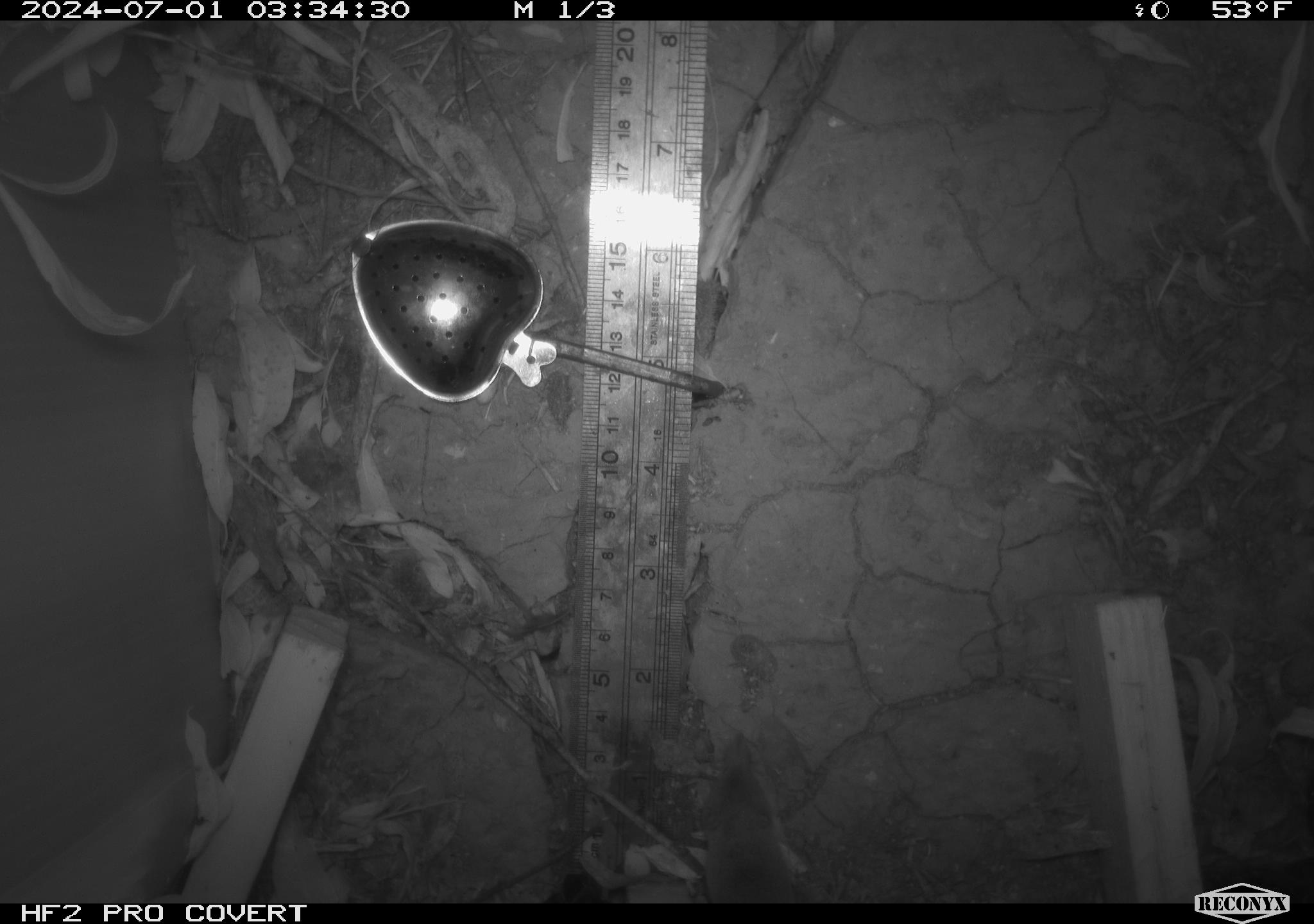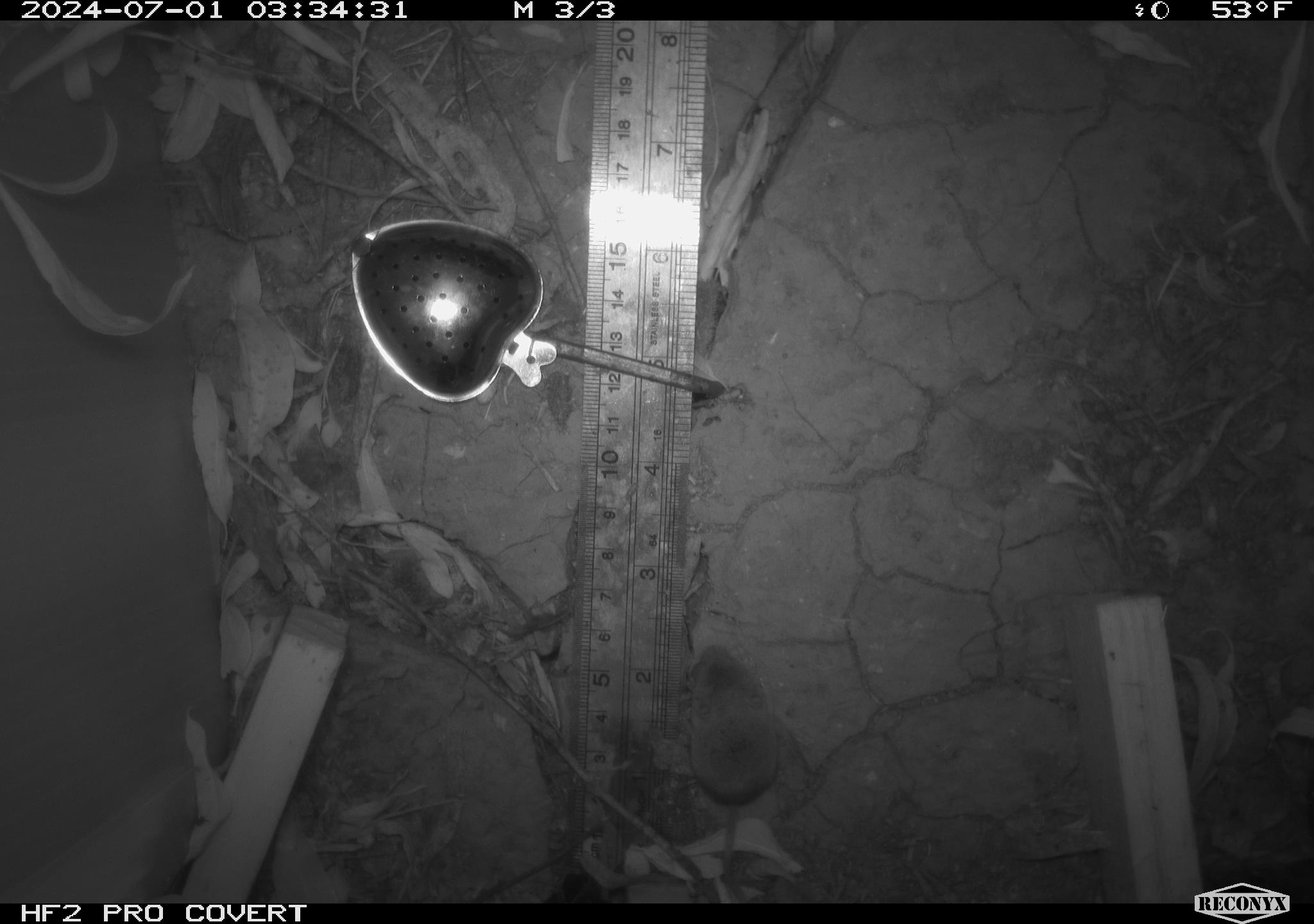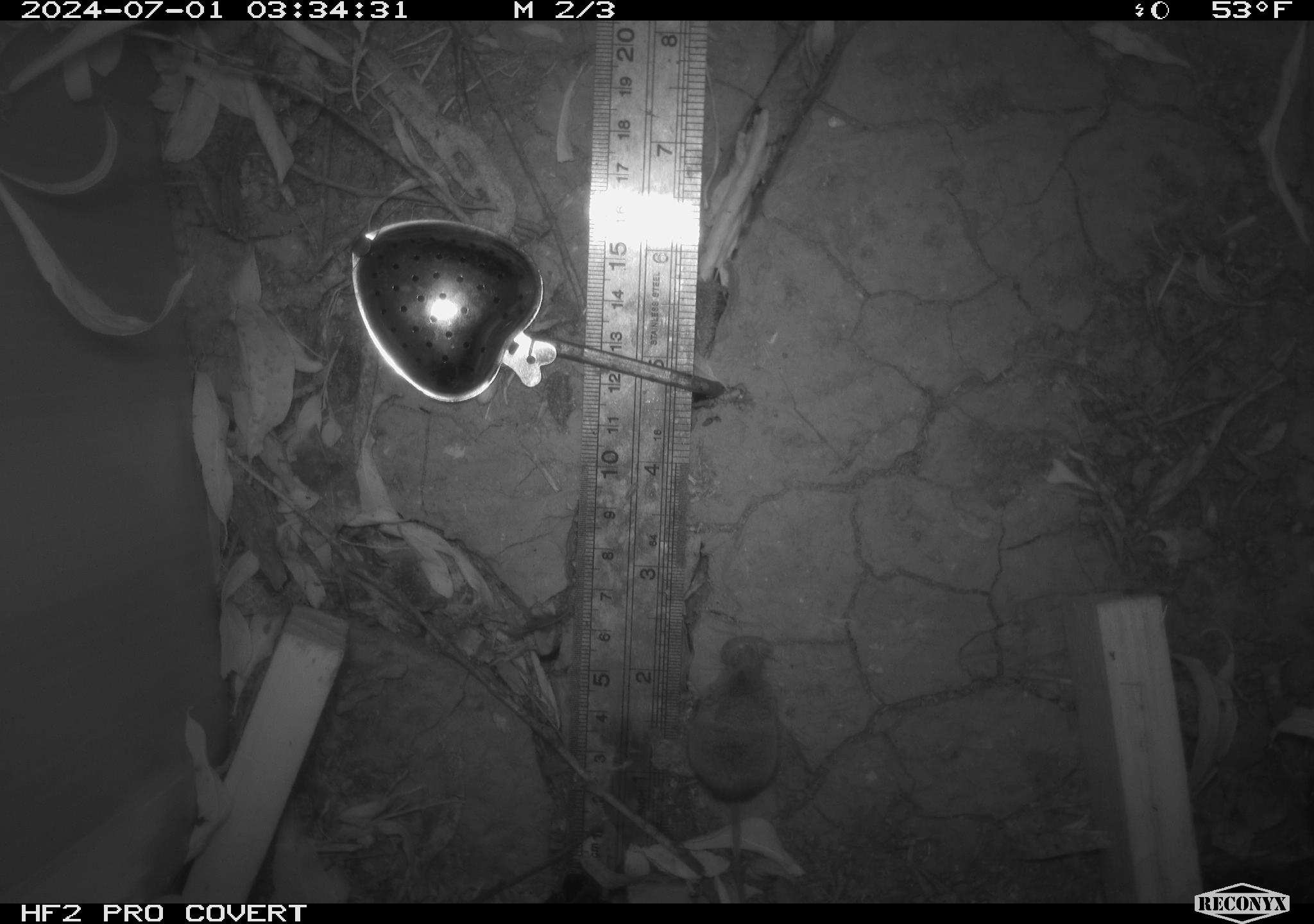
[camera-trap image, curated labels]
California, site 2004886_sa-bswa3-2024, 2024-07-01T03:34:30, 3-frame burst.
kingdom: Animalia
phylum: Chordata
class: Mammalia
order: Eulipotyphla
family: Soricidae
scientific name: Soricidae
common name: shrews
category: soricidae family